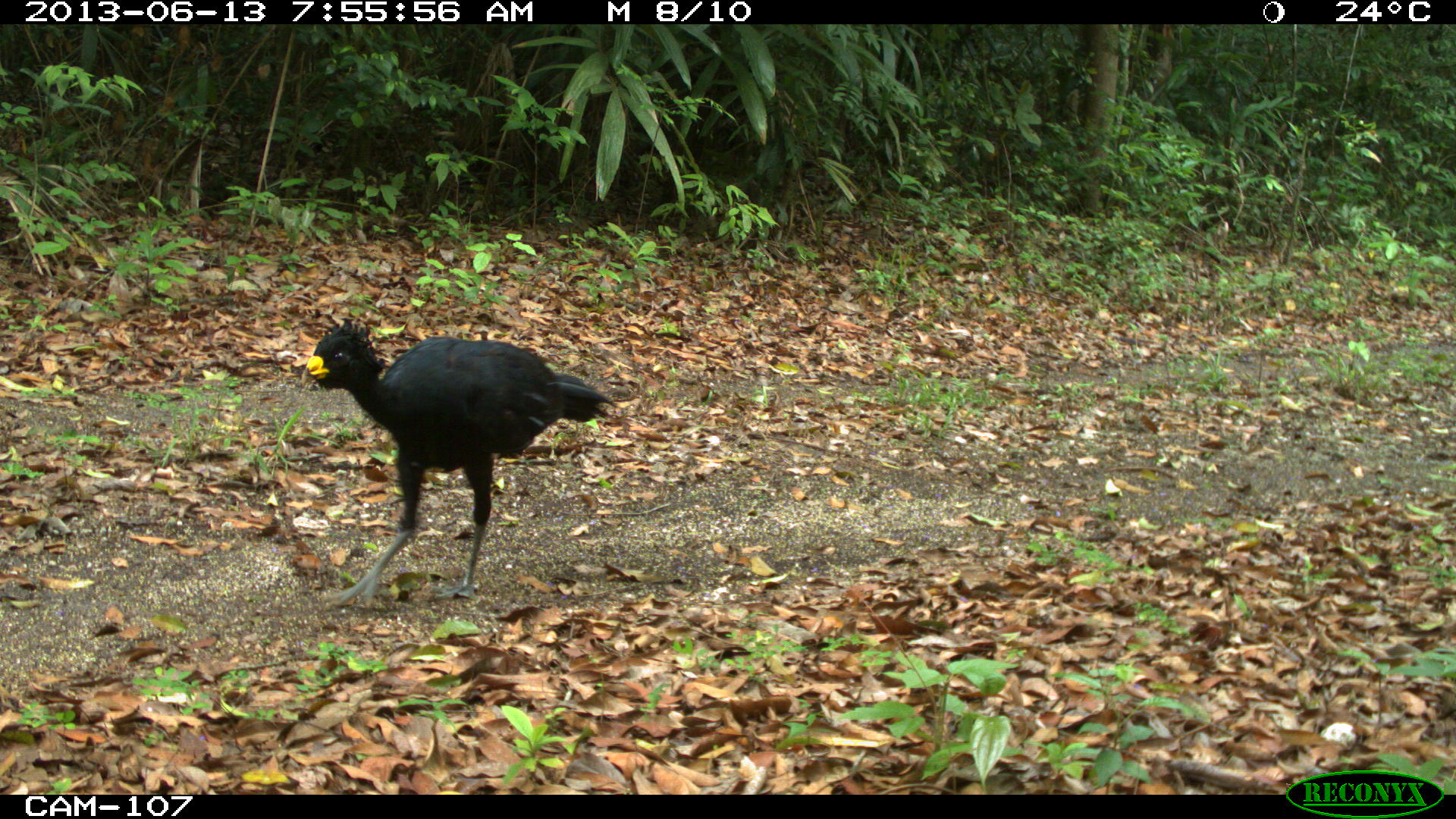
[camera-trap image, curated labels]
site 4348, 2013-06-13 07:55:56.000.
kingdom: Animalia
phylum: Chordata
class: Aves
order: Galliformes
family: Cracidae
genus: Crax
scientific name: Crax rubra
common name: great curassow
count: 1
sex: male